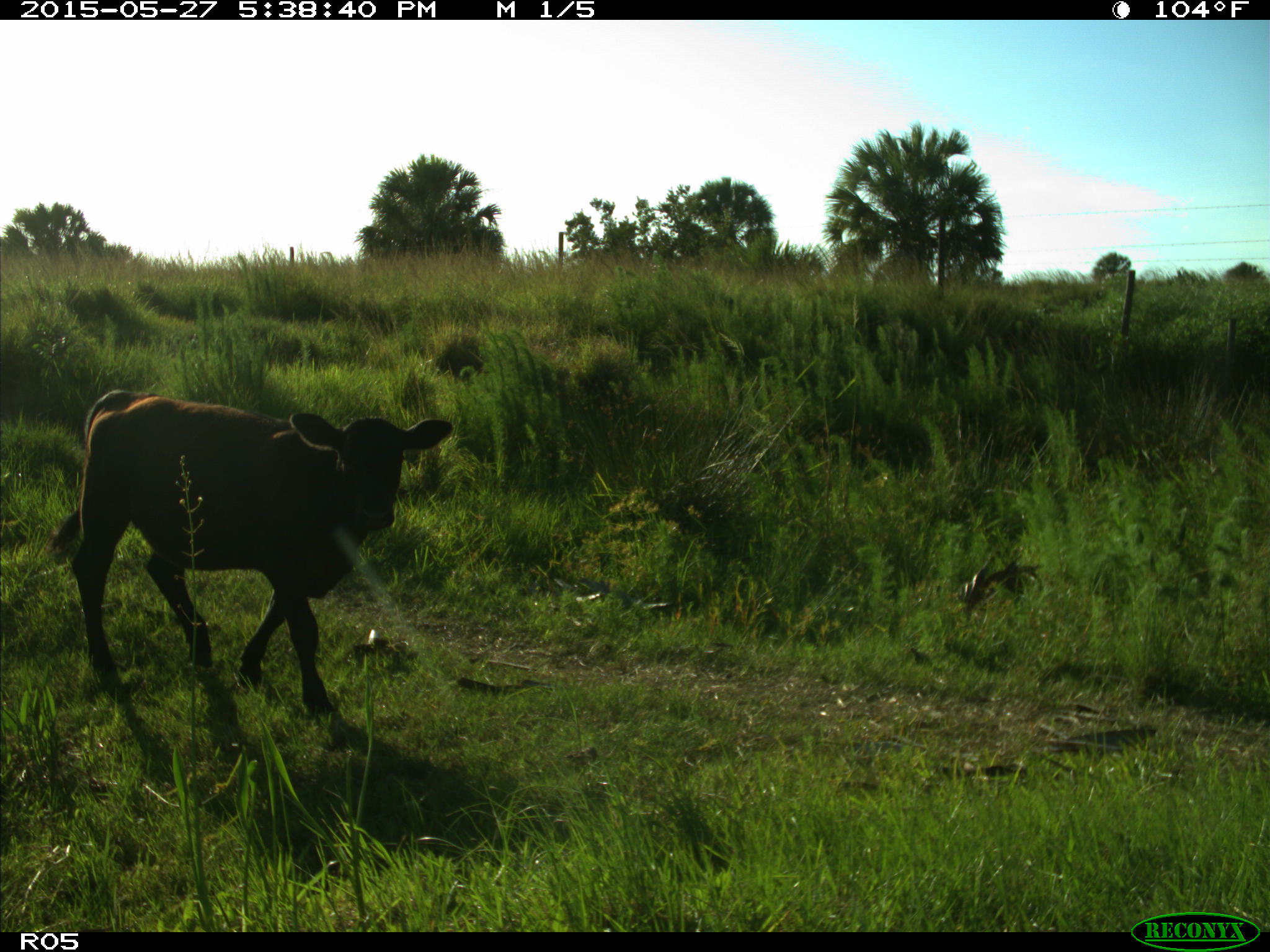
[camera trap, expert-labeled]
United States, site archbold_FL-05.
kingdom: Animalia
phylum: Chordata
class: Mammalia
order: Artiodactyla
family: Bovidae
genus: Bos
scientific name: Bos taurus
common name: domestic cow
Bos taurus (domestic cow).